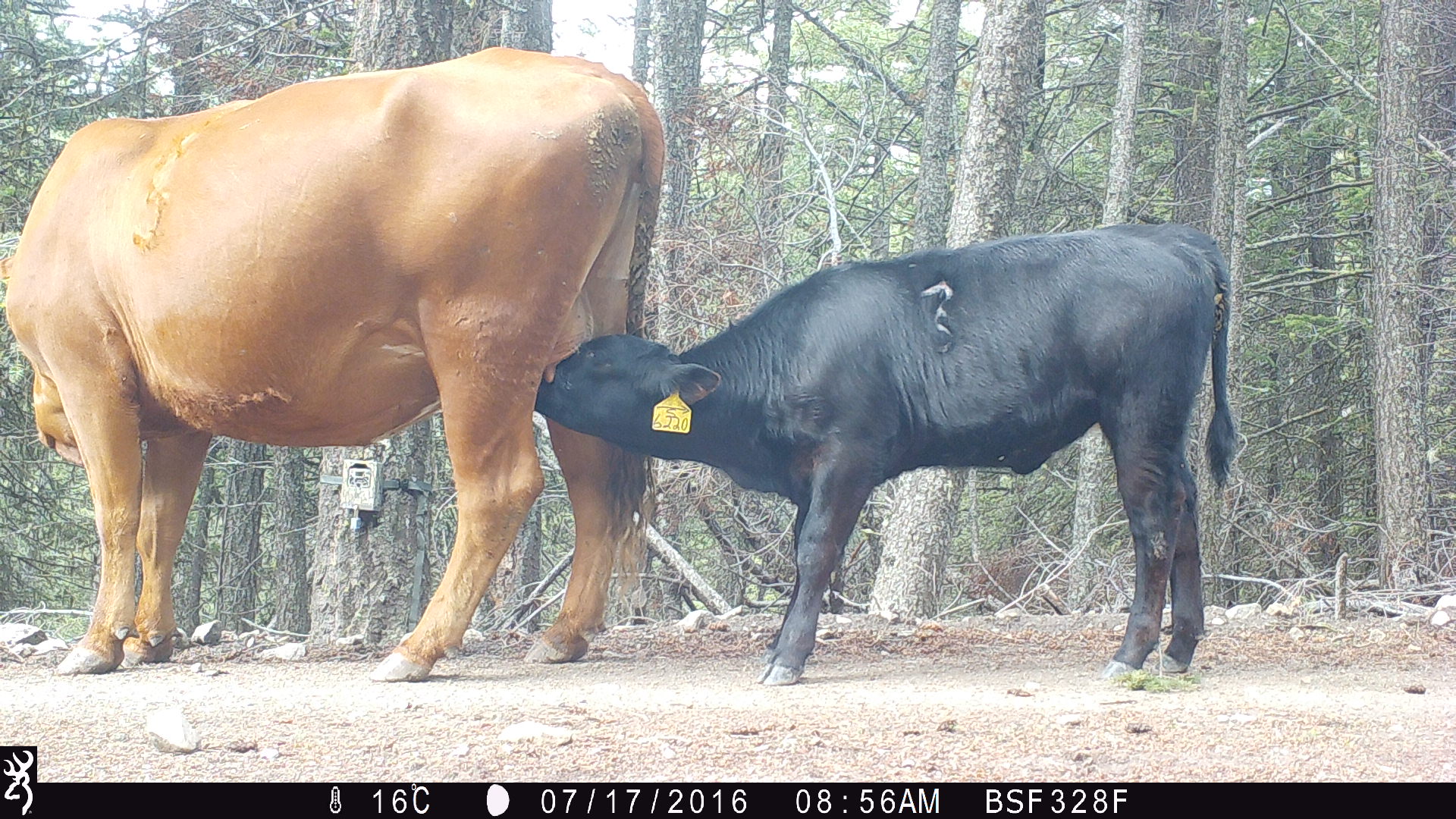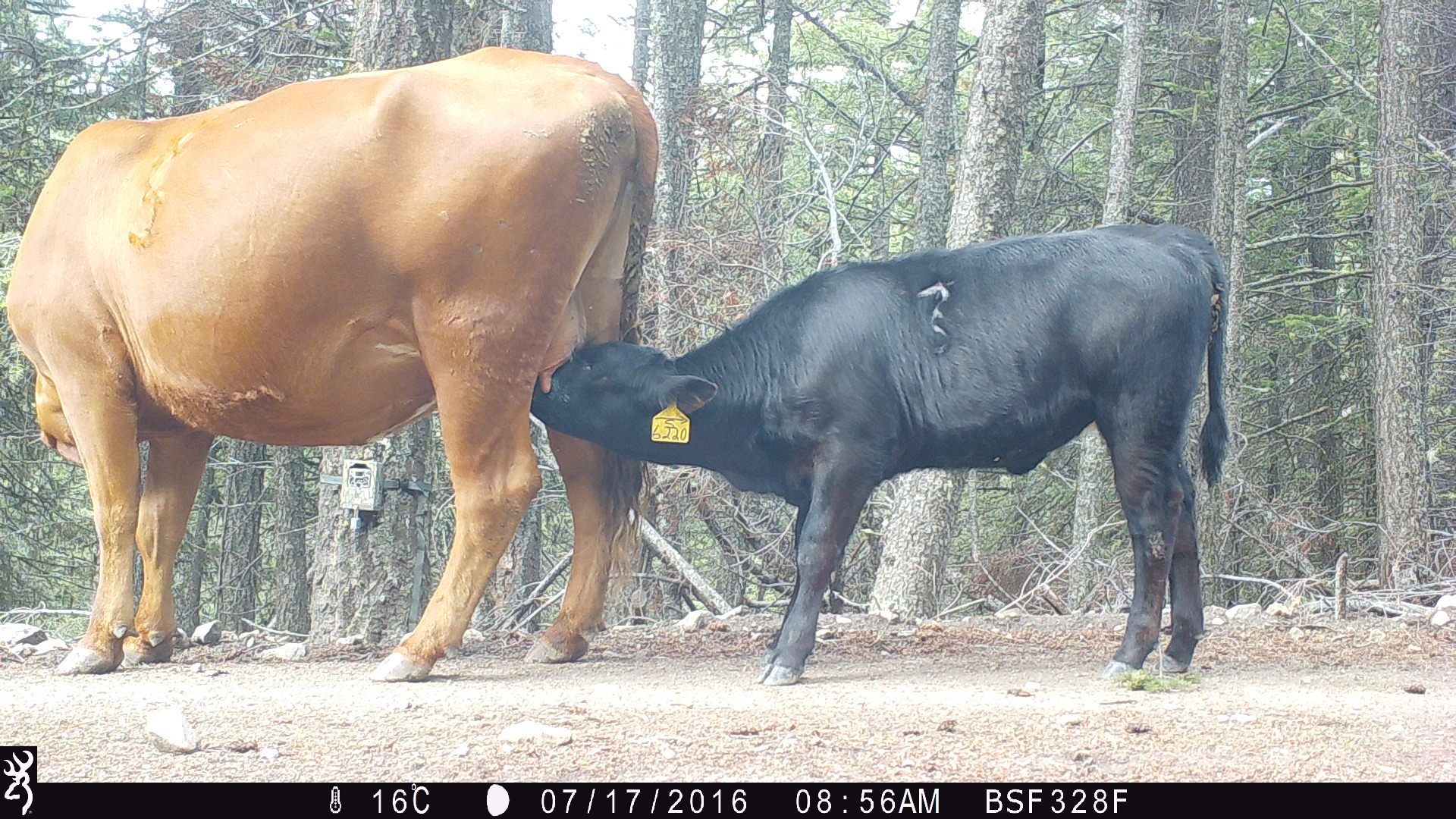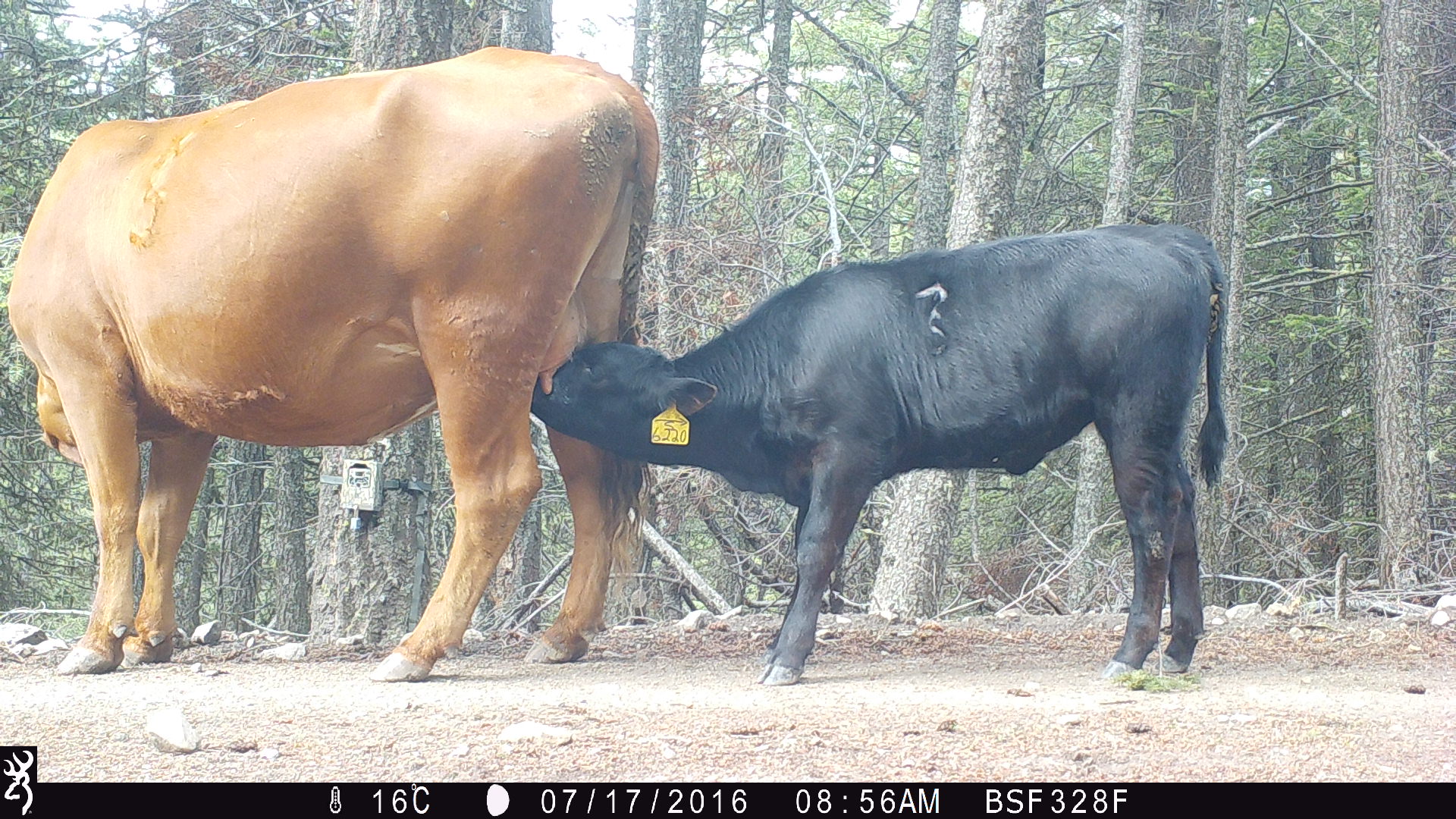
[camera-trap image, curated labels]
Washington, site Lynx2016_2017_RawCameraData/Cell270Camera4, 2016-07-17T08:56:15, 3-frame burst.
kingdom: Animalia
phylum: Chordata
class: Mammalia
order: Artiodactyla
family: Bovidae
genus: Bos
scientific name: Bos taurus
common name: domestic cattle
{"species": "domestic cattle (Bos taurus)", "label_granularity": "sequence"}